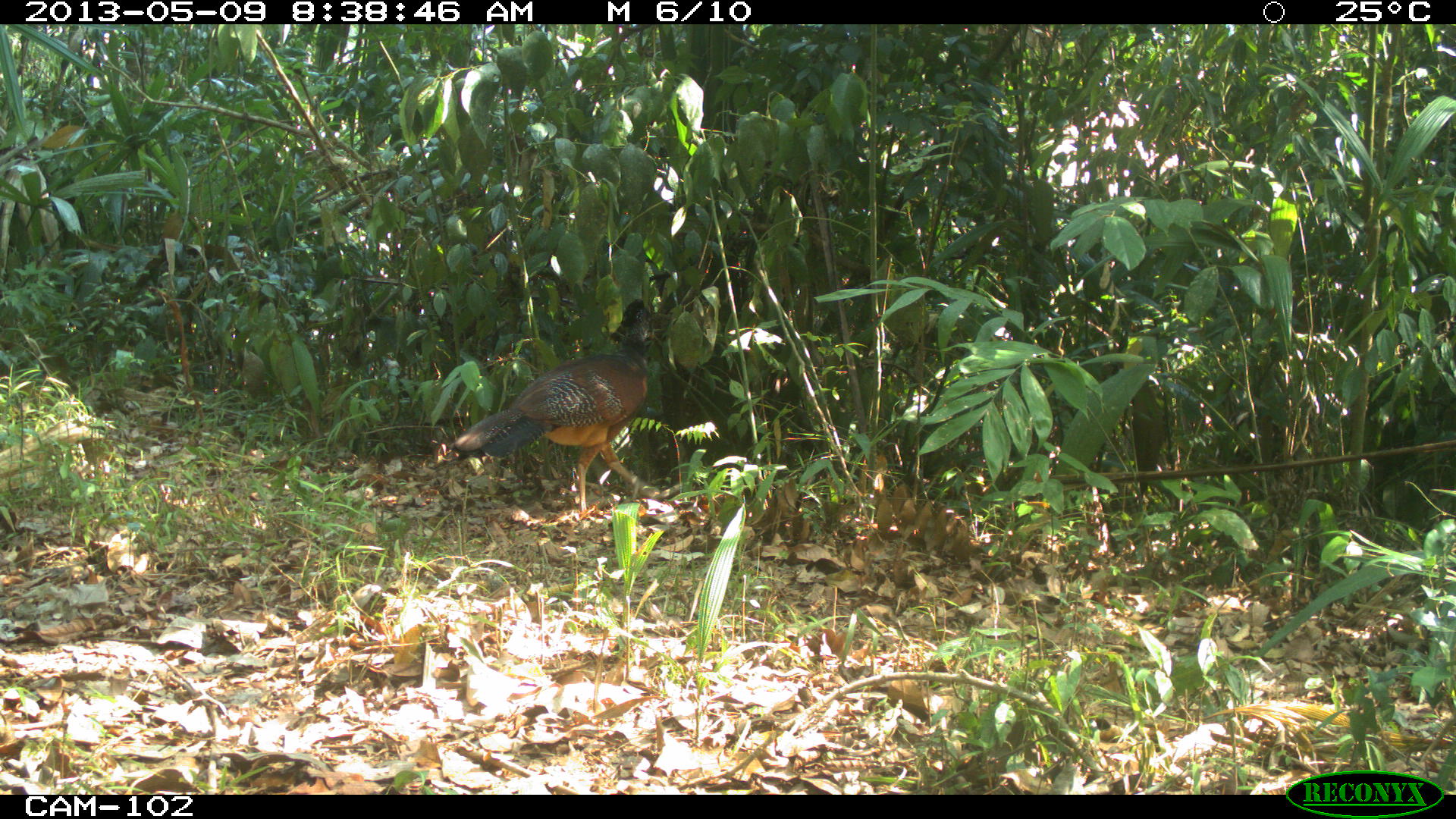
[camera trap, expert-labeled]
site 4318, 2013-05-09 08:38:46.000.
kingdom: Animalia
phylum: Chordata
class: Aves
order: Galliformes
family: Cracidae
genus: Crax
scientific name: Crax rubra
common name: great curassow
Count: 1.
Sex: female.